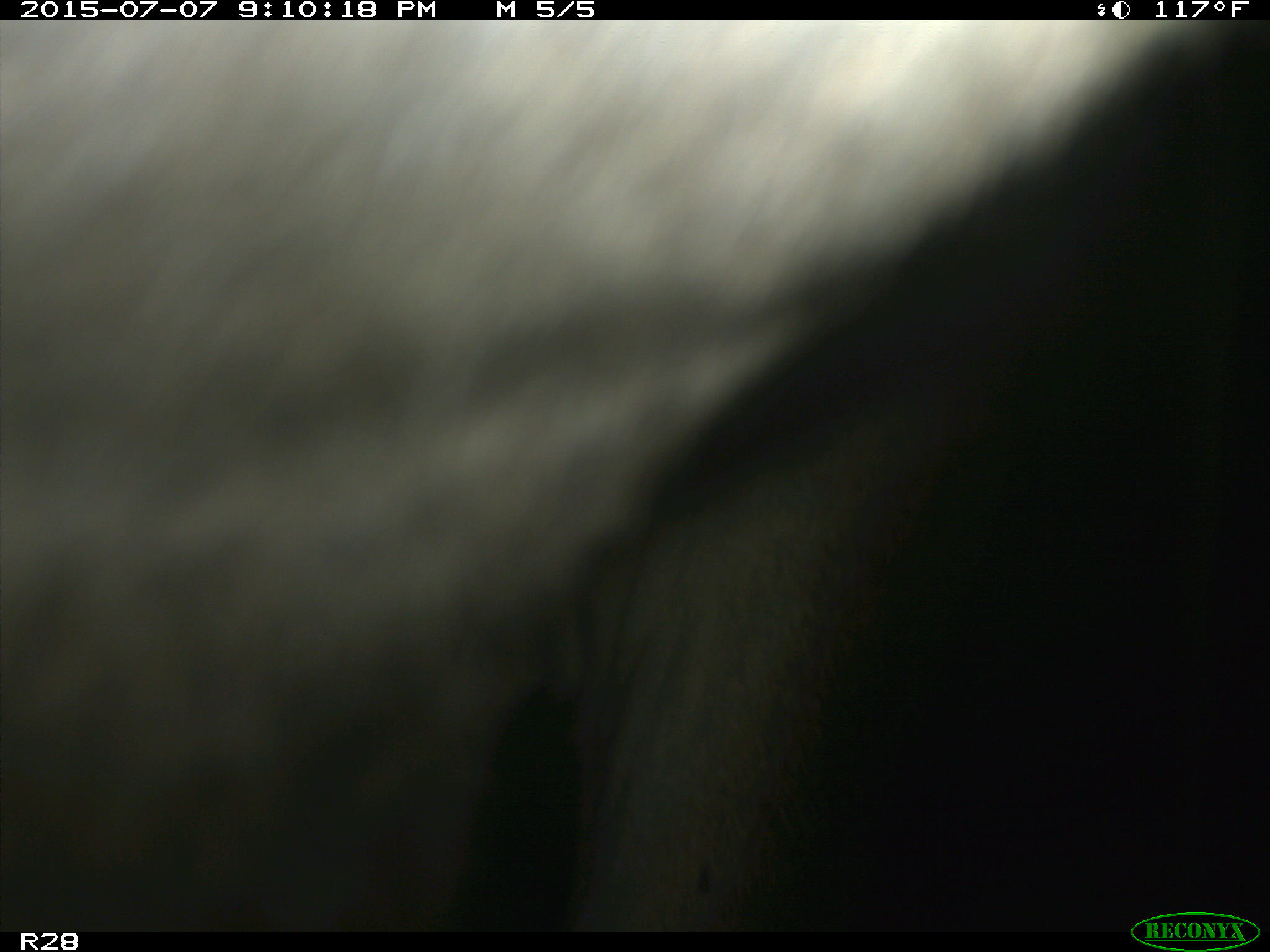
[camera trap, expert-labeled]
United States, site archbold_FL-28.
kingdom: Animalia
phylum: Chordata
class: Mammalia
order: Artiodactyla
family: Bovidae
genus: Bos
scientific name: Bos taurus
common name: domestic cow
Bos taurus (domestic cow).